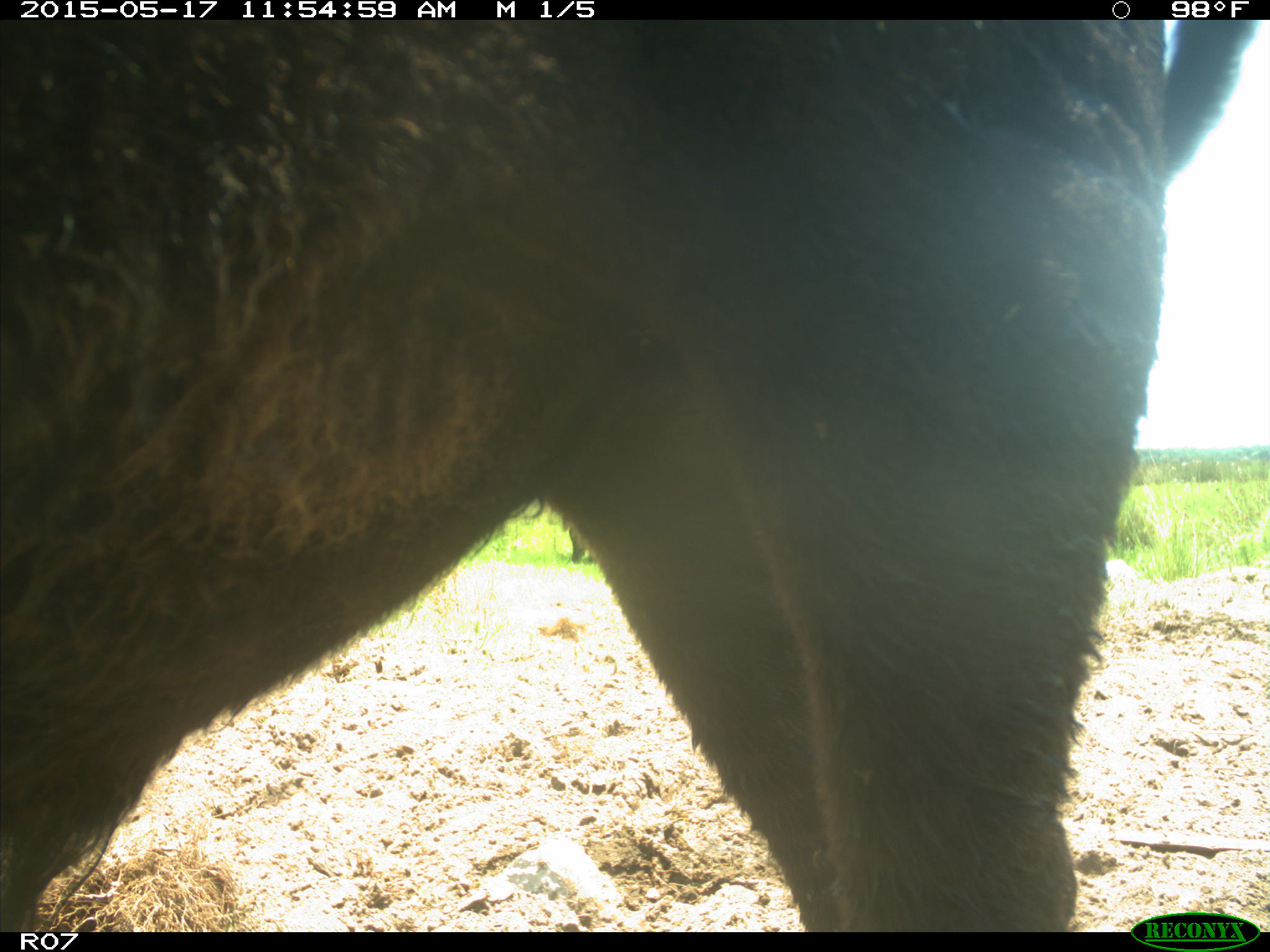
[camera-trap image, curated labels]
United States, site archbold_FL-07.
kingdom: Animalia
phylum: Chordata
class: Mammalia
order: Artiodactyla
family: Bovidae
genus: Bos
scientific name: Bos taurus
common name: domestic cow